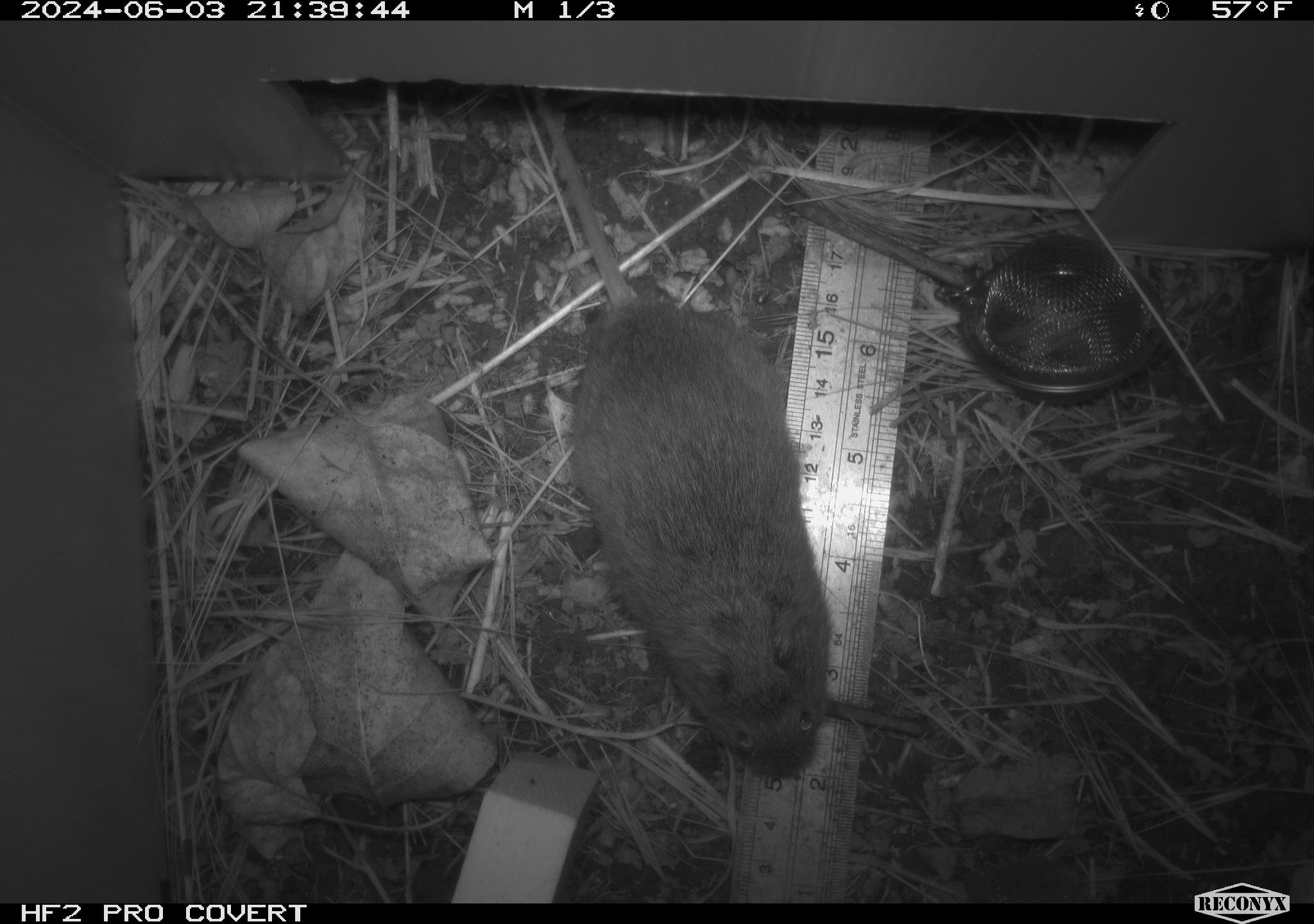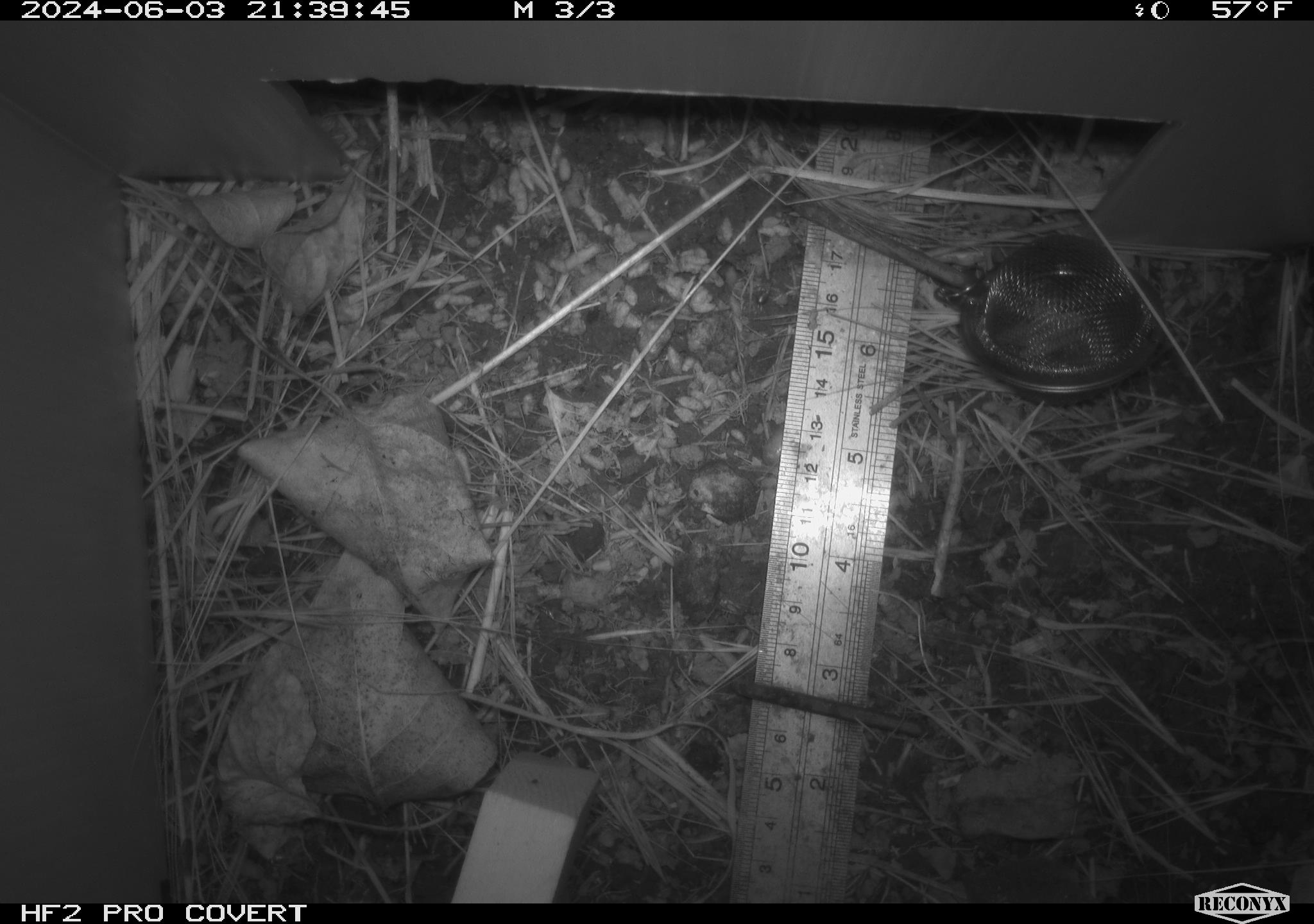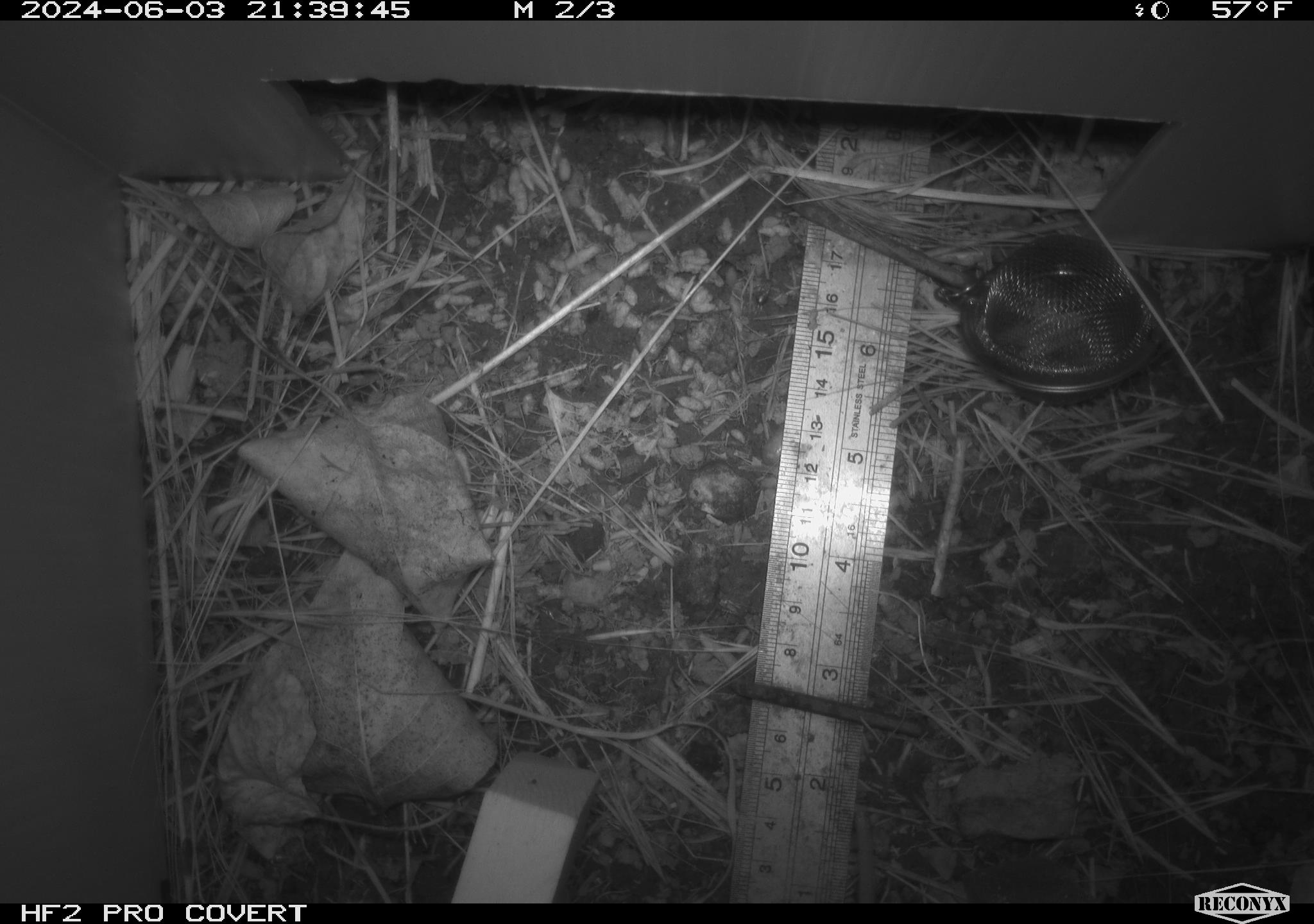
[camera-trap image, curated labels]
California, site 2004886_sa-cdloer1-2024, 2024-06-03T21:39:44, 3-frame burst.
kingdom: Animalia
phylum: Chordata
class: Mammalia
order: Rodentia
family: Cricetidae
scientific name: Arvicolinae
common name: voles, lemmings, and muskrats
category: arvicolinae subfamily